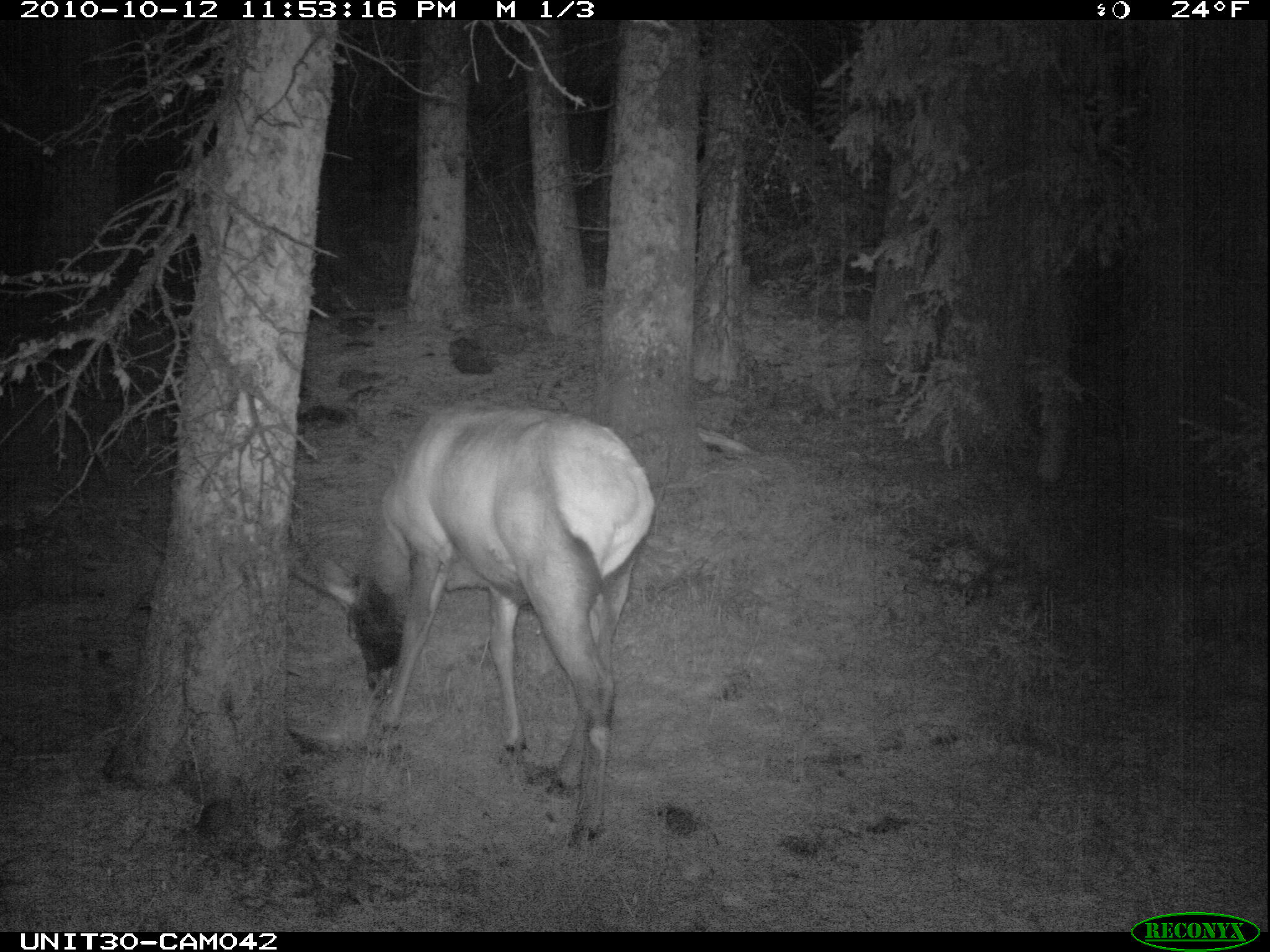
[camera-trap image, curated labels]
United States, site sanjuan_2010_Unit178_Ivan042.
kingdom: Animalia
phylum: Chordata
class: Mammalia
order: Artiodactyla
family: Cervidae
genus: Cervus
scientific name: Cervus elaphus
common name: red deer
Cervus elaphus (red deer).